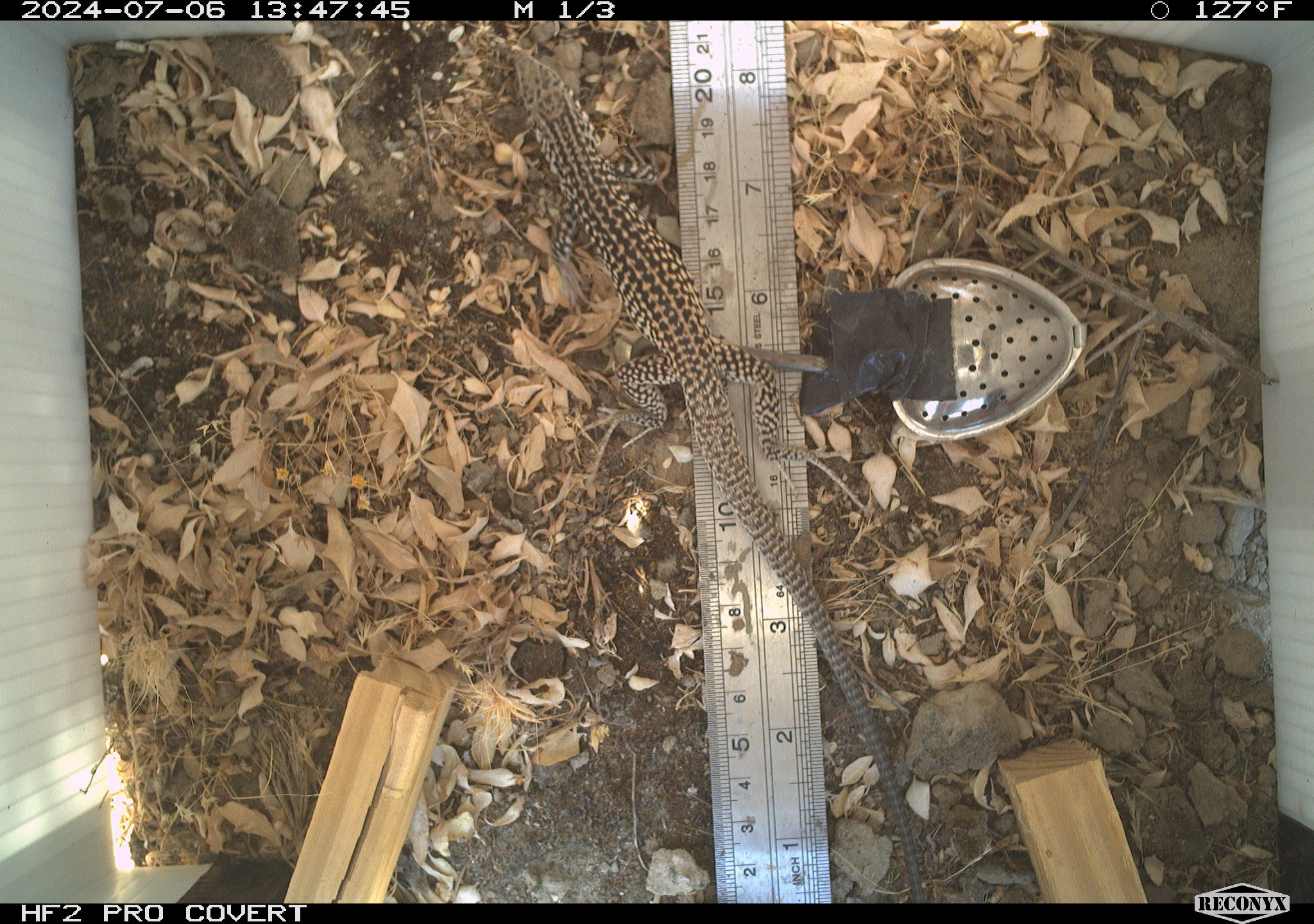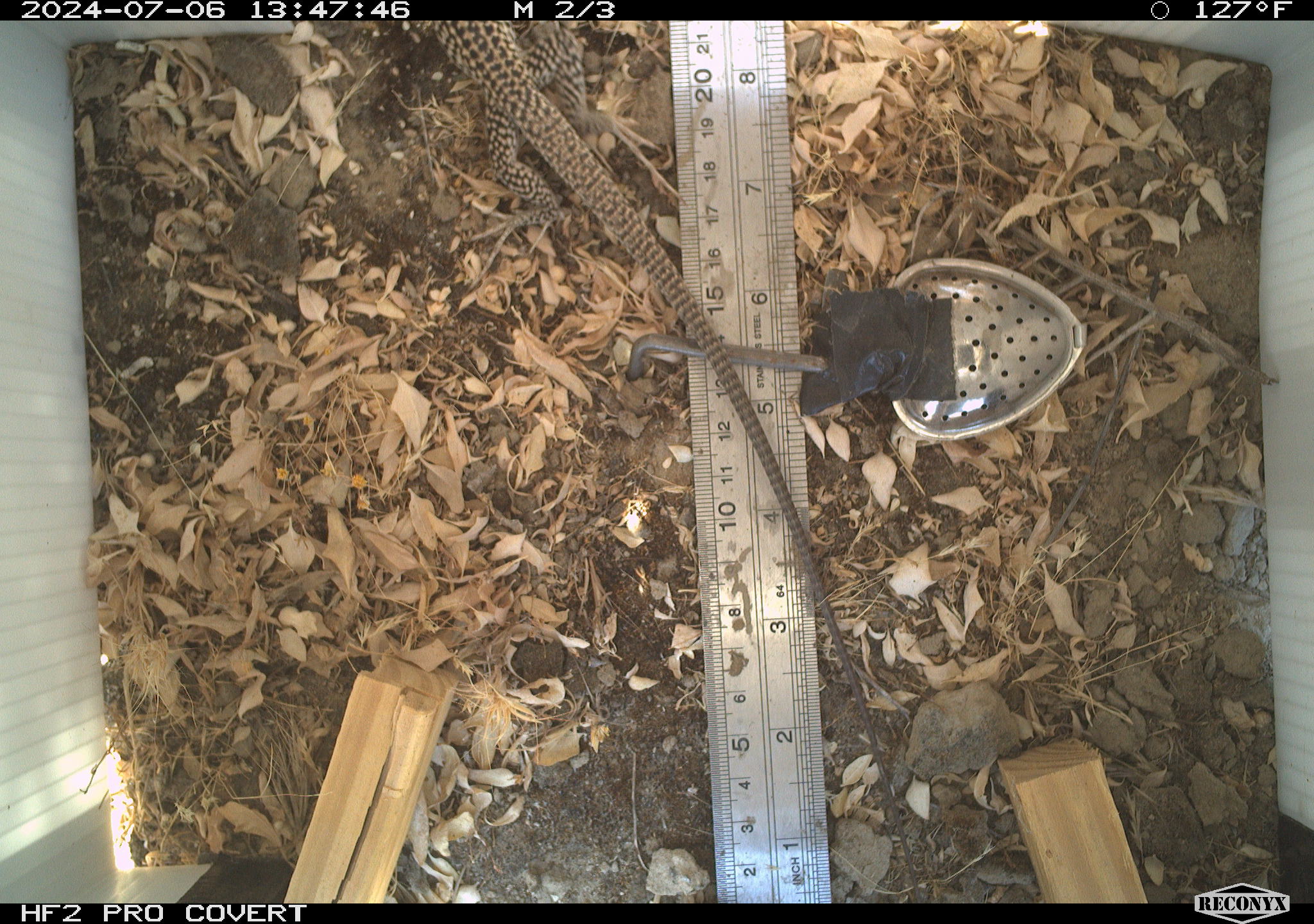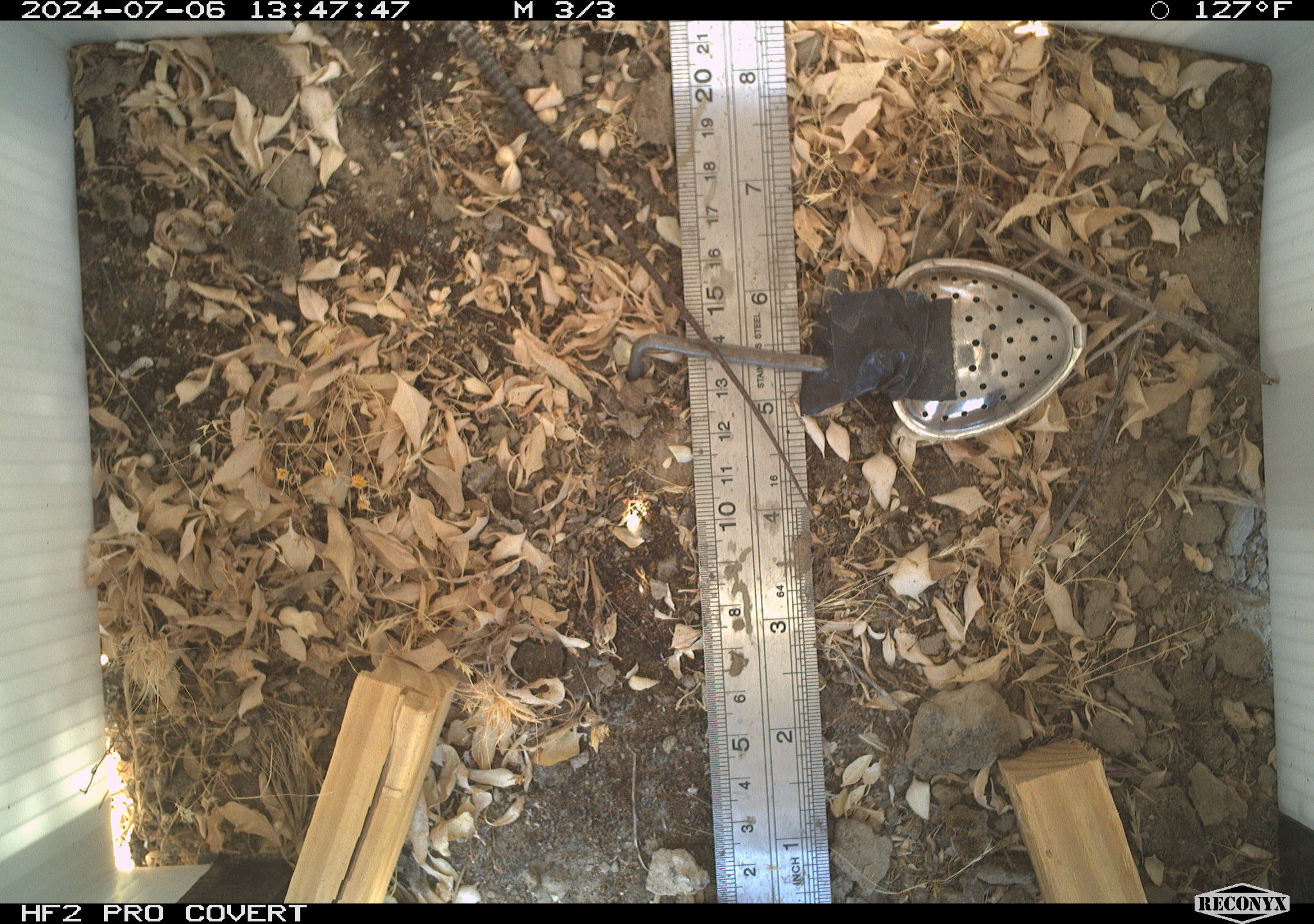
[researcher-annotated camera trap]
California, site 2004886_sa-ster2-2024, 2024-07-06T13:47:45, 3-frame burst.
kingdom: Animalia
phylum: Chordata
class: Reptilia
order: Squamata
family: Teiidae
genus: Aspidoscelis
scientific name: Aspidoscelis tigris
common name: western whiptail